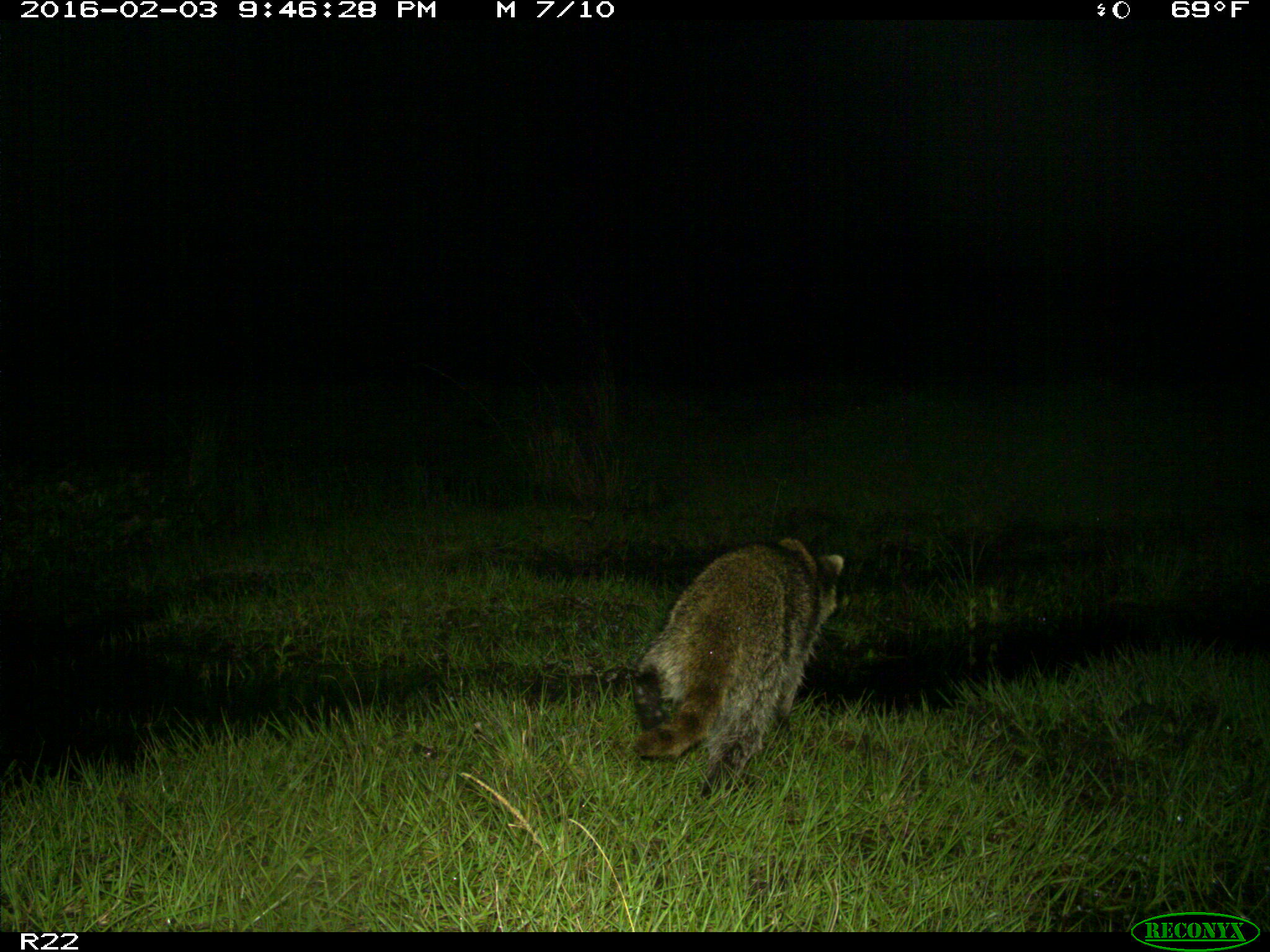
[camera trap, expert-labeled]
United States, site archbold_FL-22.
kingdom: Animalia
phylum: Chordata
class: Mammalia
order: Carnivora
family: Procyonidae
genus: Procyon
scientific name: Procyon lotor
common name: common raccoon